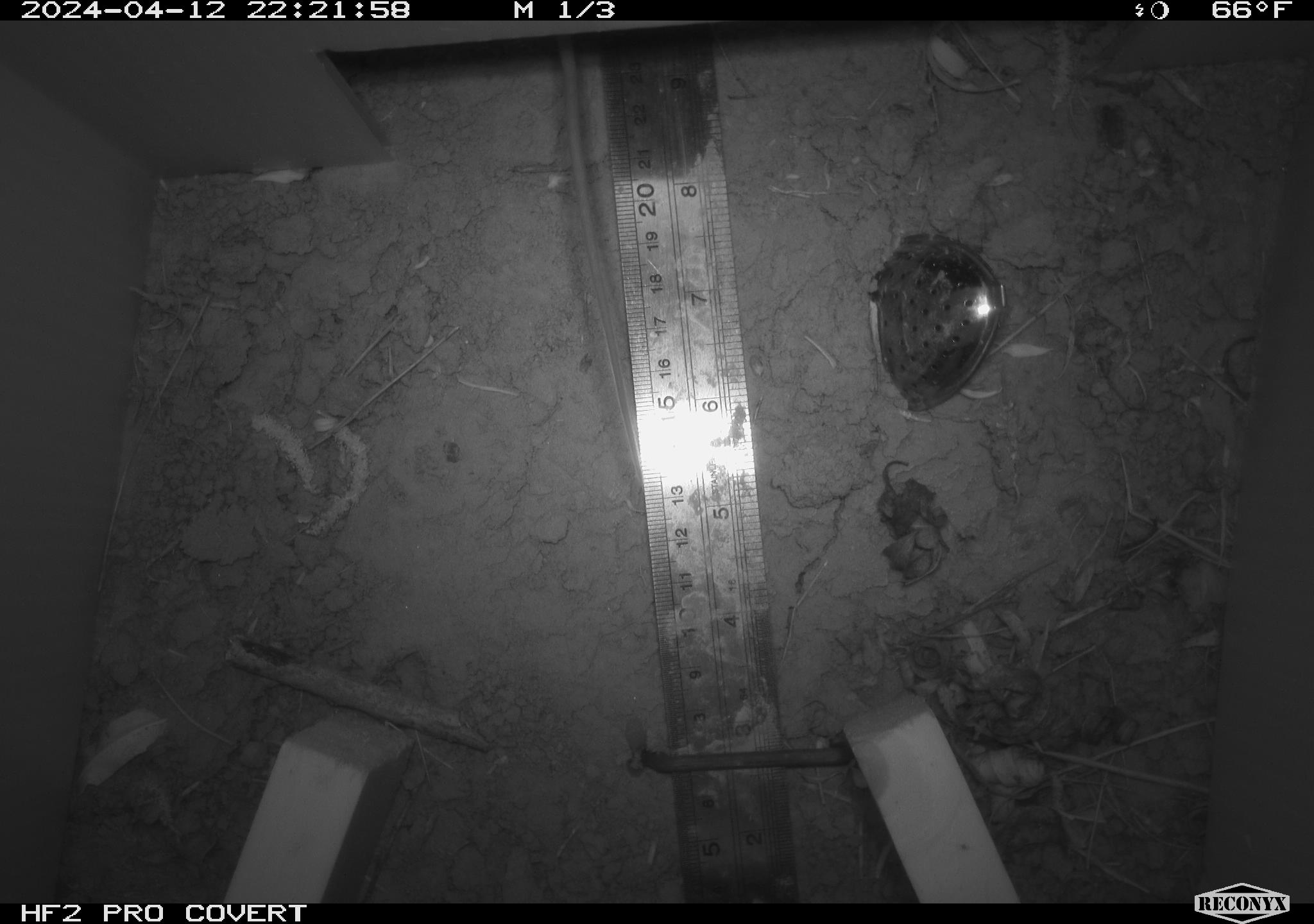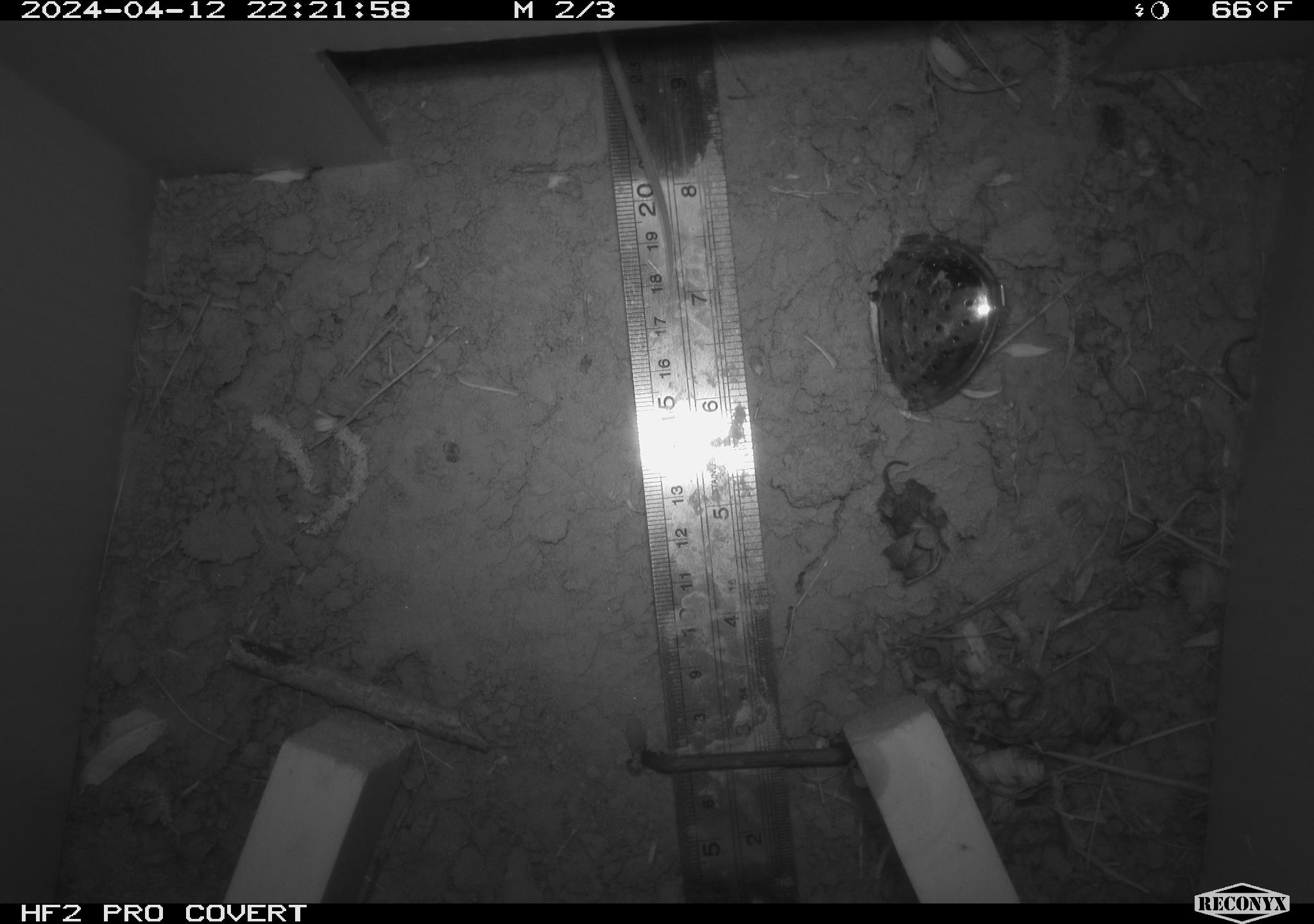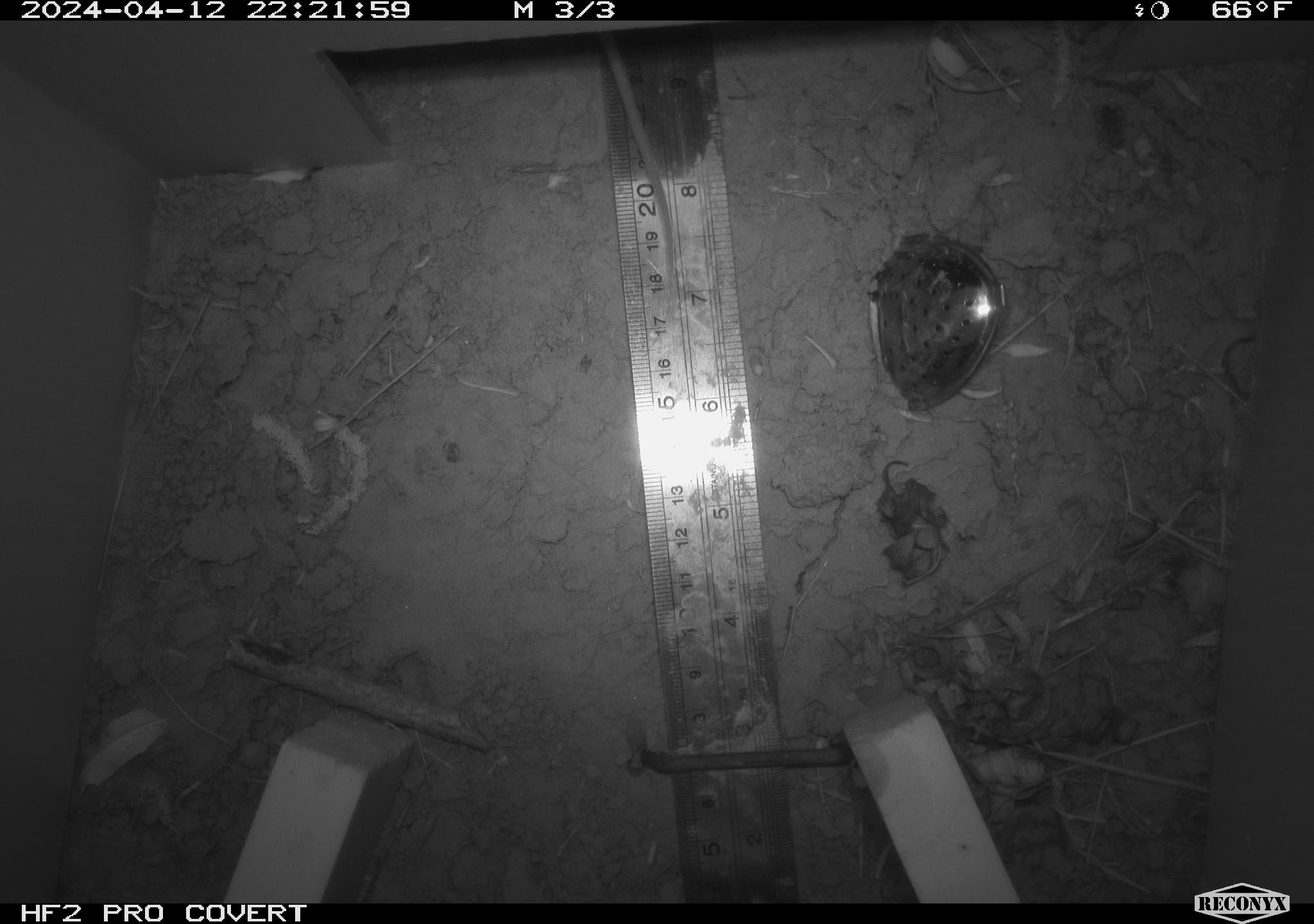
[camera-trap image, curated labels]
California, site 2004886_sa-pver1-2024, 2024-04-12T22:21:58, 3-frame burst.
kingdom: Animalia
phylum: Chordata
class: Mammalia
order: Rodentia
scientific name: Rodentia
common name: mouse species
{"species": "mouse species (Rodentia)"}